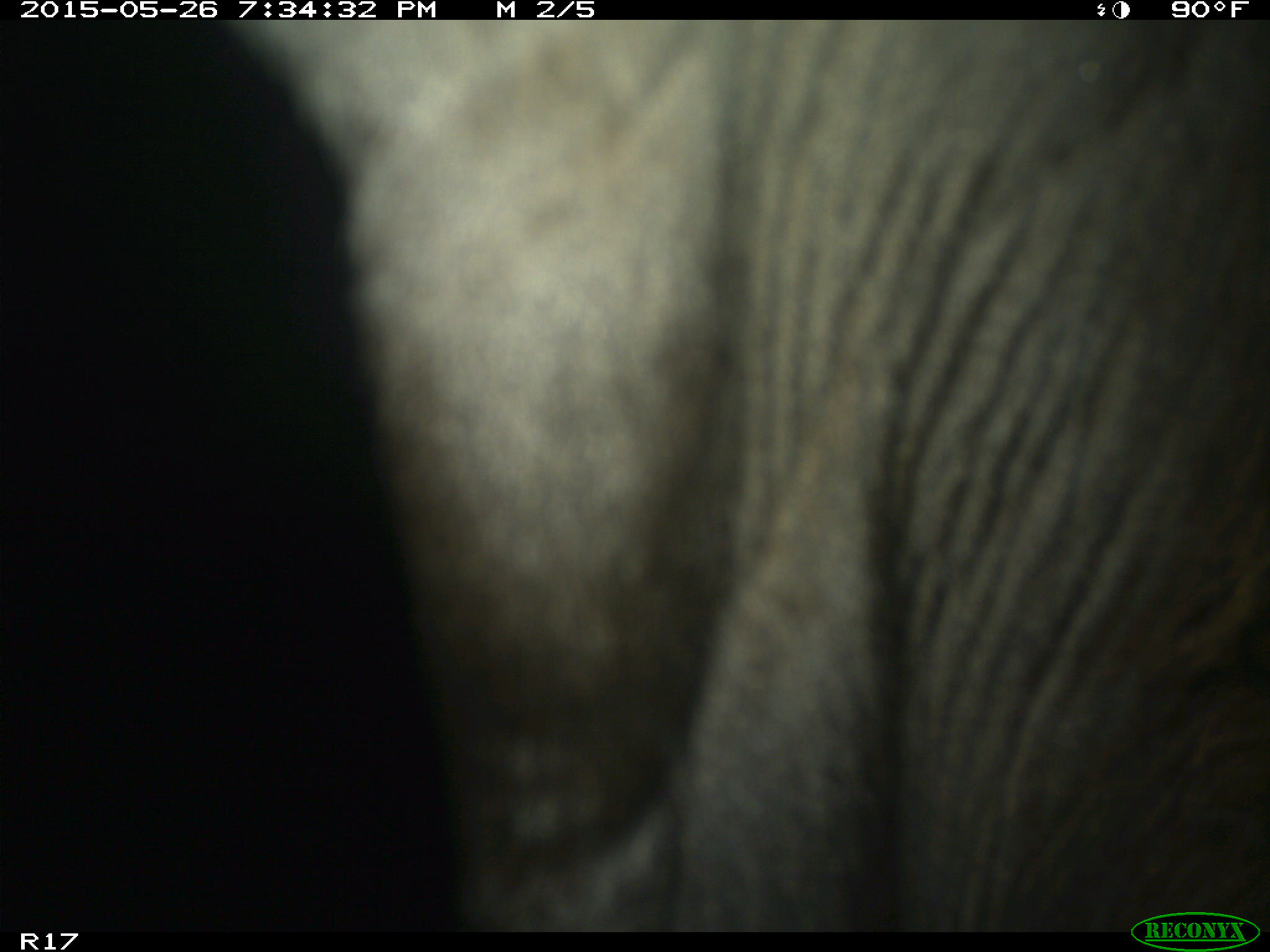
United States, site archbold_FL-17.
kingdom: Animalia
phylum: Chordata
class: Mammalia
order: Artiodactyla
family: Bovidae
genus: Bos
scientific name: Bos taurus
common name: domestic cow